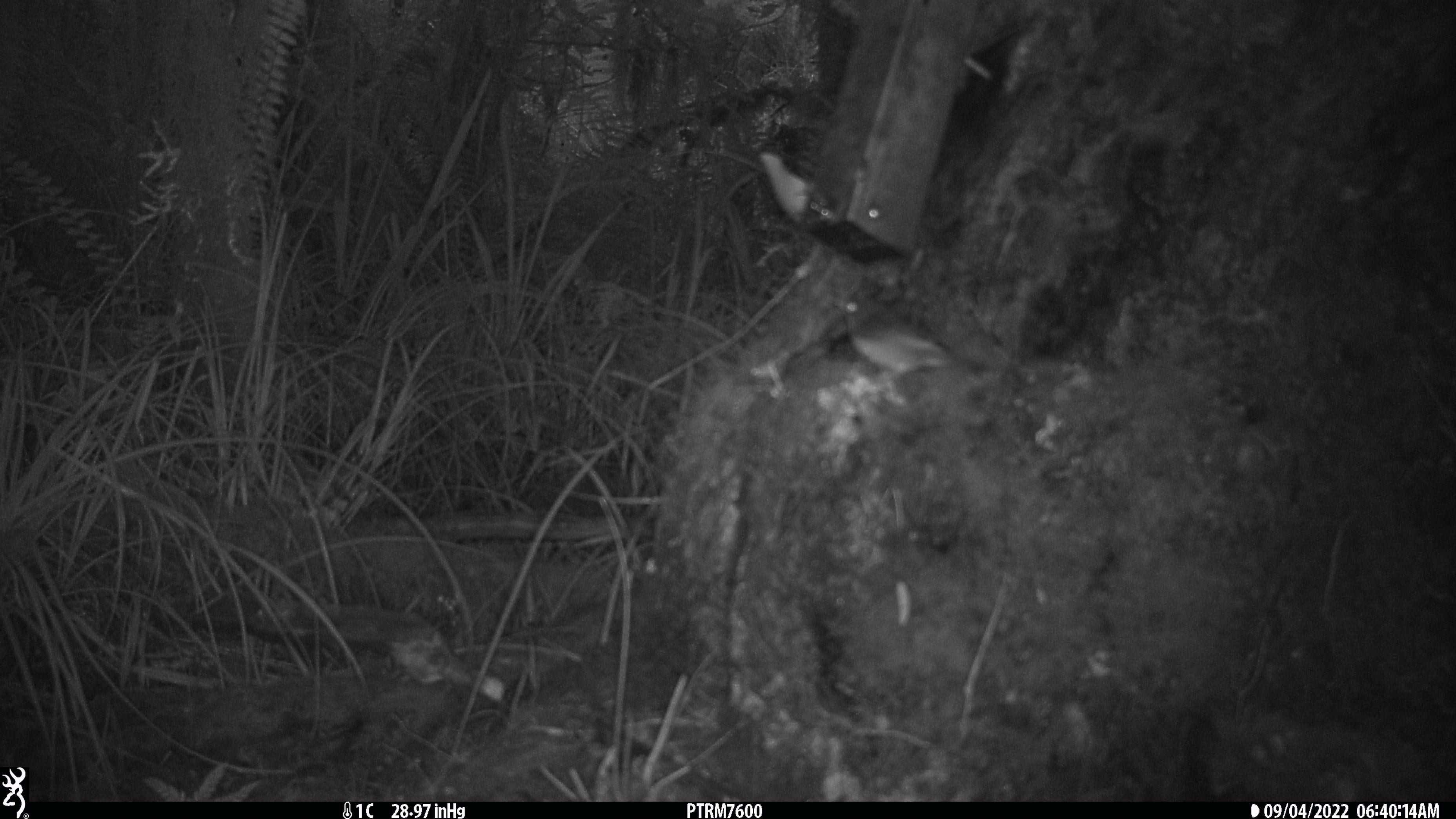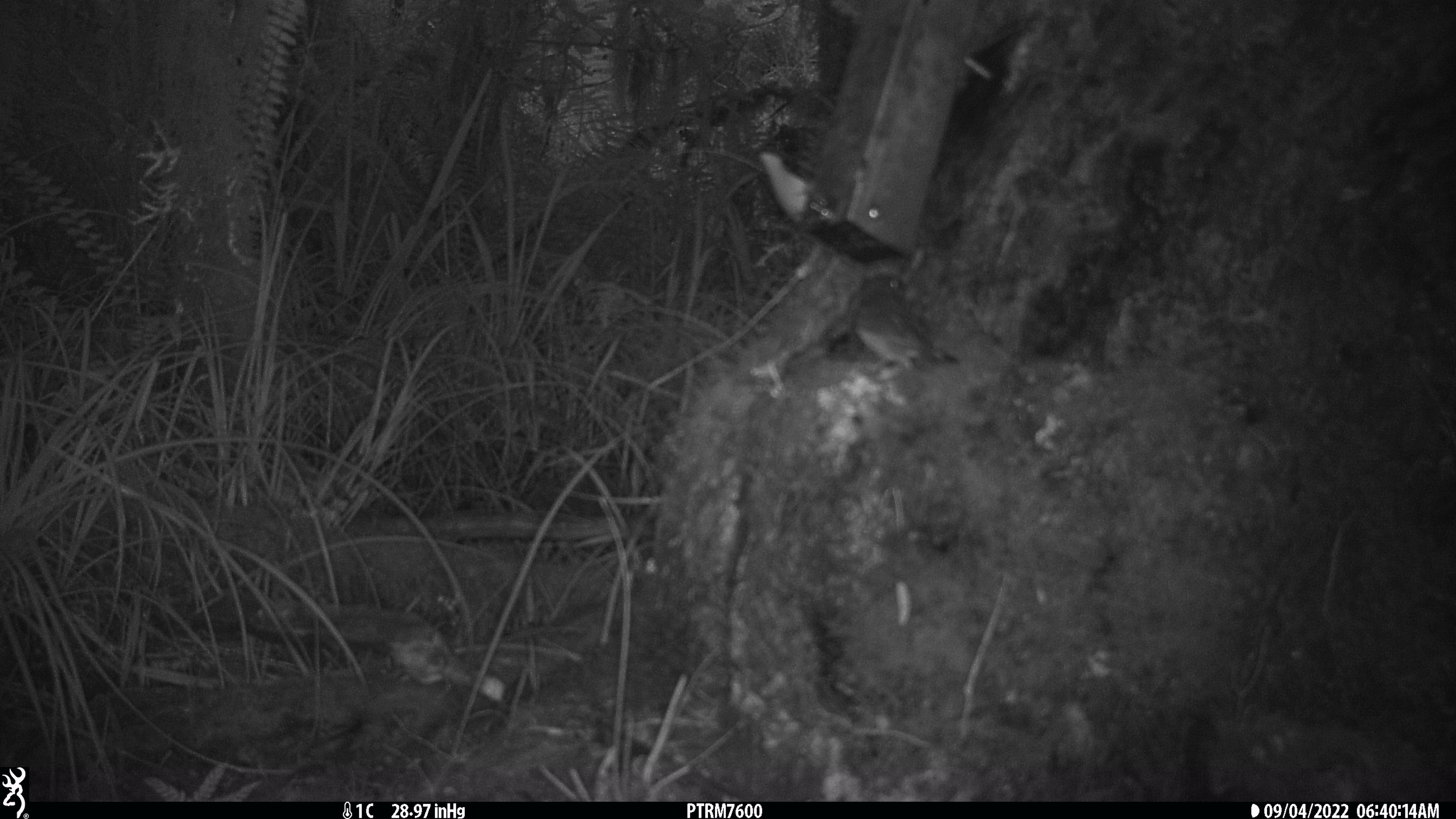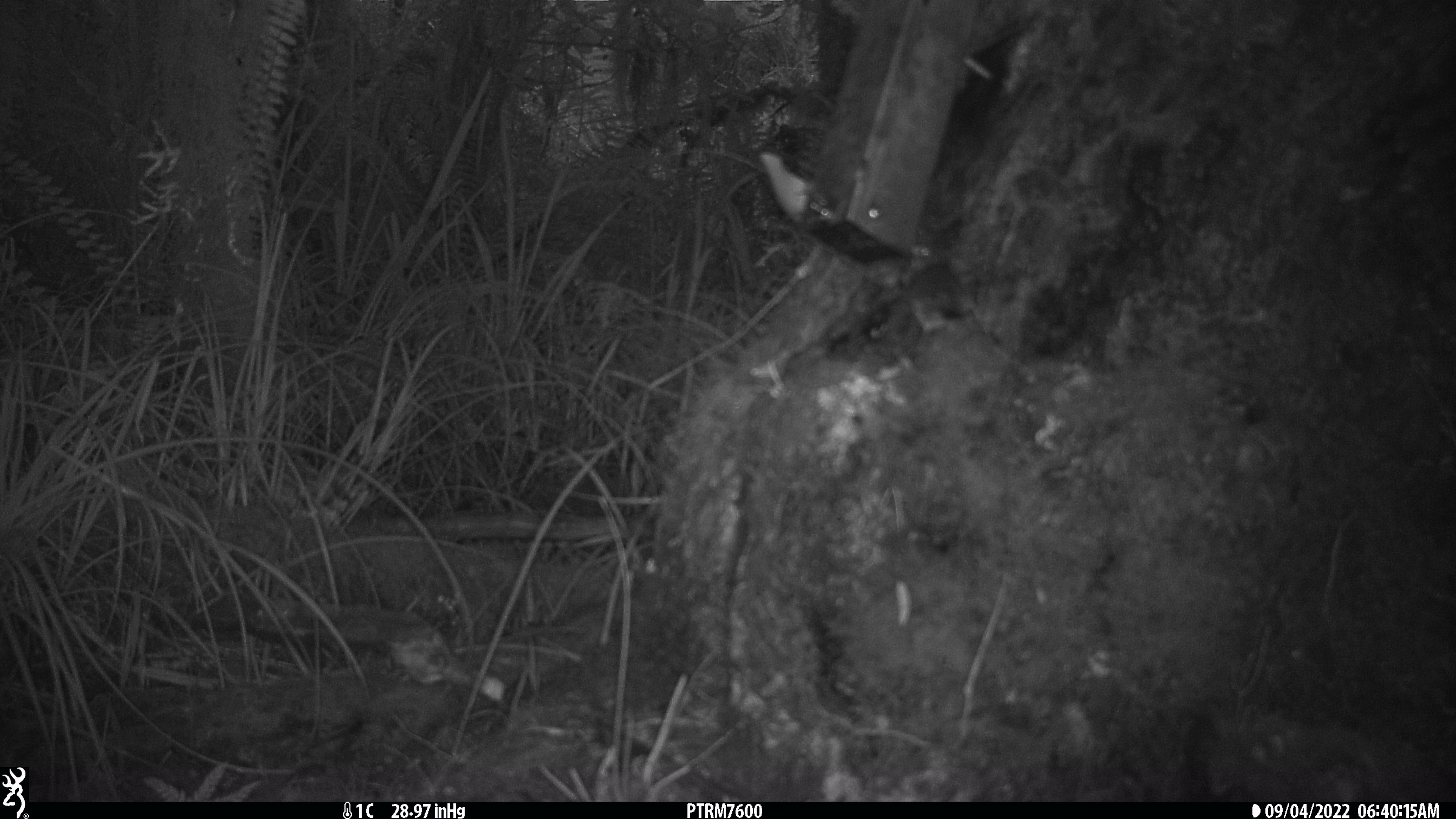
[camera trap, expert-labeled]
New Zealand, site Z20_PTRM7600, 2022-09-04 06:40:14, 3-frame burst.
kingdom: Animalia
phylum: Chordata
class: Aves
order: Passeriformes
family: Zosteropidae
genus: Zosterops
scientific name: Zosterops lateralis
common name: silvereye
Silvereye (Zosterops lateralis).